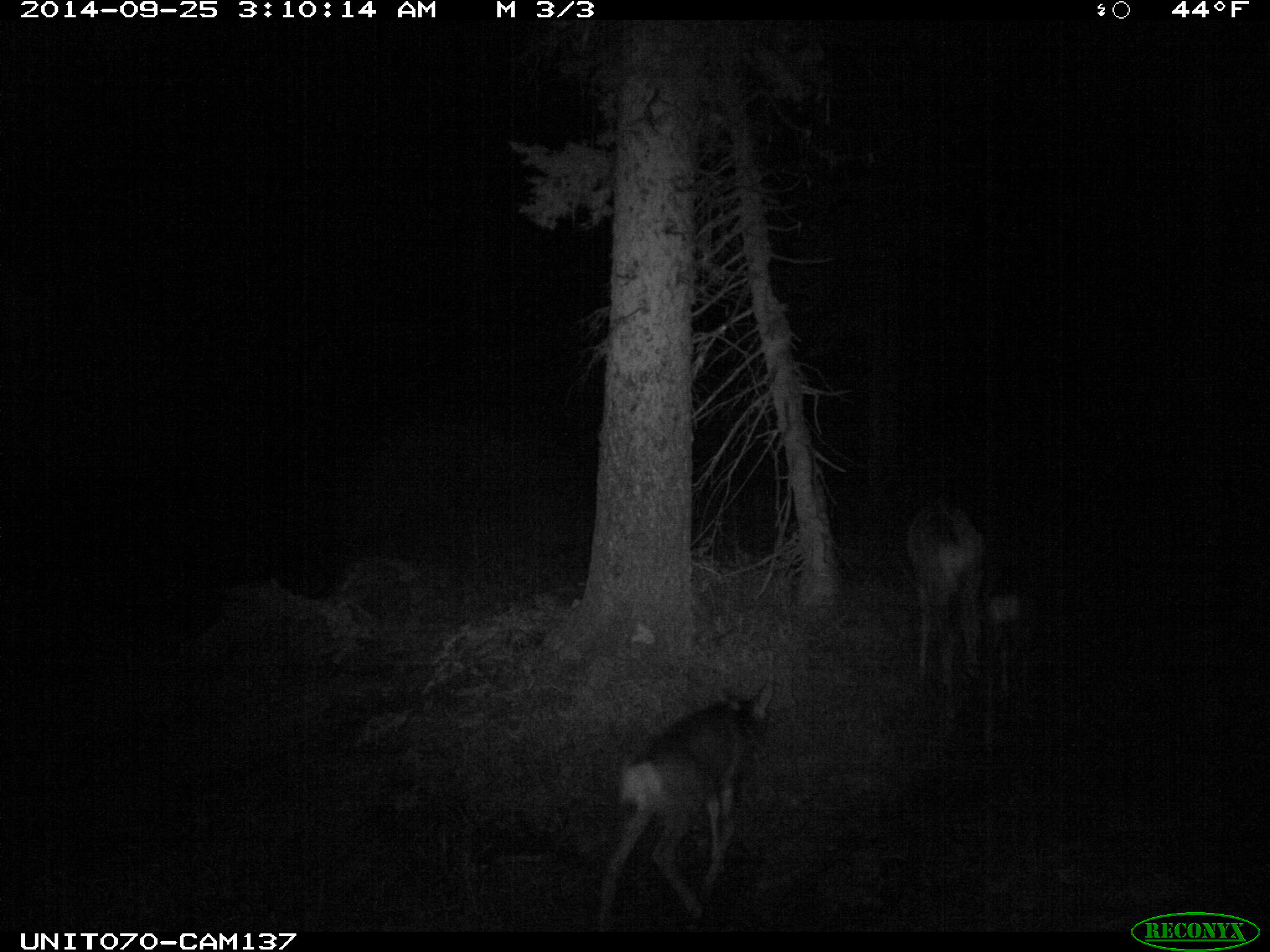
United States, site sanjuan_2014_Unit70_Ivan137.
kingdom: Animalia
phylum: Chordata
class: Mammalia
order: Artiodactyla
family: Cervidae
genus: Odocoileus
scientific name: Odocoileus hemionus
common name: mule deer